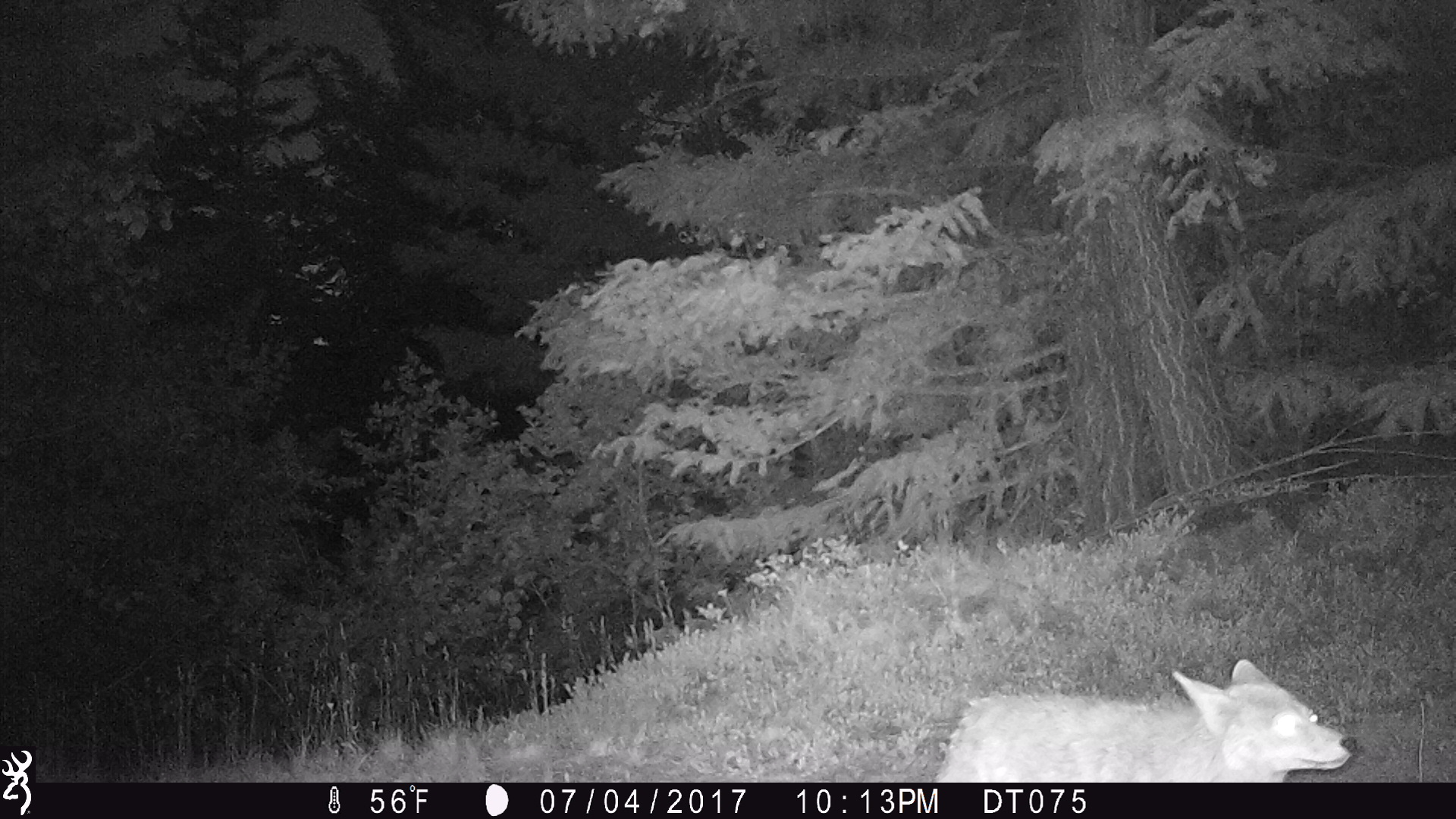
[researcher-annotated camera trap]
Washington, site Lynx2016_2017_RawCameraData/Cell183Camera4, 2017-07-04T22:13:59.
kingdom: Animalia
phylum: Chordata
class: Mammalia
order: Carnivora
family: Canidae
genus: Canis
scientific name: Canis latrans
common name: coyote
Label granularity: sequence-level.